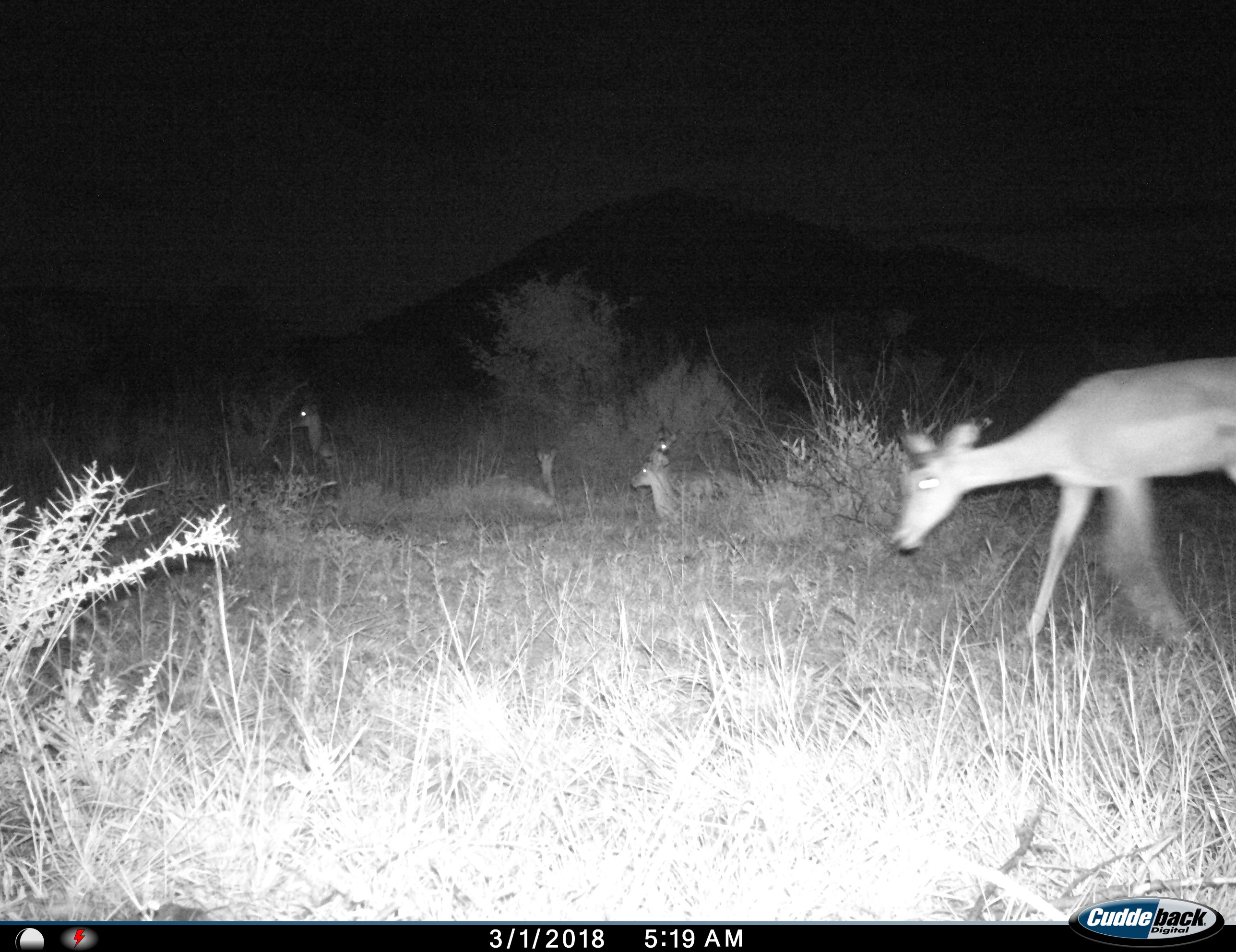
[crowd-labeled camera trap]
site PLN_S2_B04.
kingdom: Animalia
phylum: Chordata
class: Mammalia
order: Artiodactyla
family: Bovidae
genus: Aepyceros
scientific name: Aepyceros melampus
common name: impala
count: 5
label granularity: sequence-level